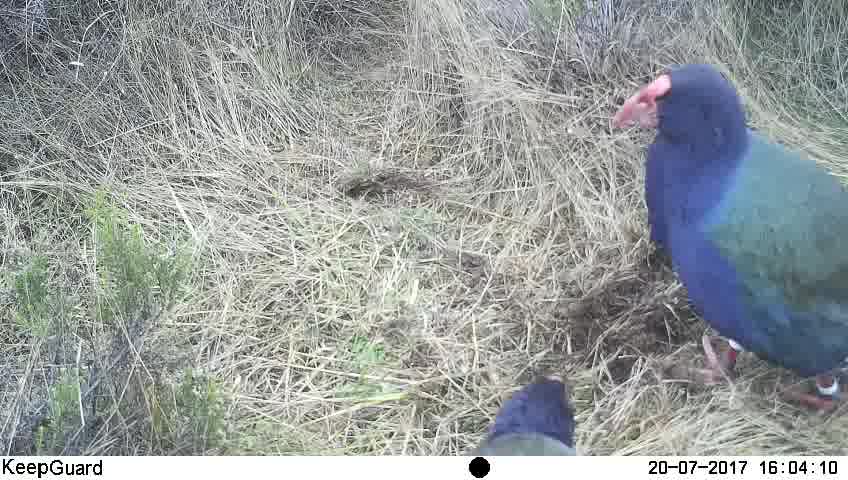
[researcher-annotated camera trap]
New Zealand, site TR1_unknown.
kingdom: Animalia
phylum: Chordata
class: Aves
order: Gruiformes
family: Rallidae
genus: Porphyrio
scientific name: Porphyrio mantelli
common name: takahe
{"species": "takahe (Porphyrio mantelli)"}